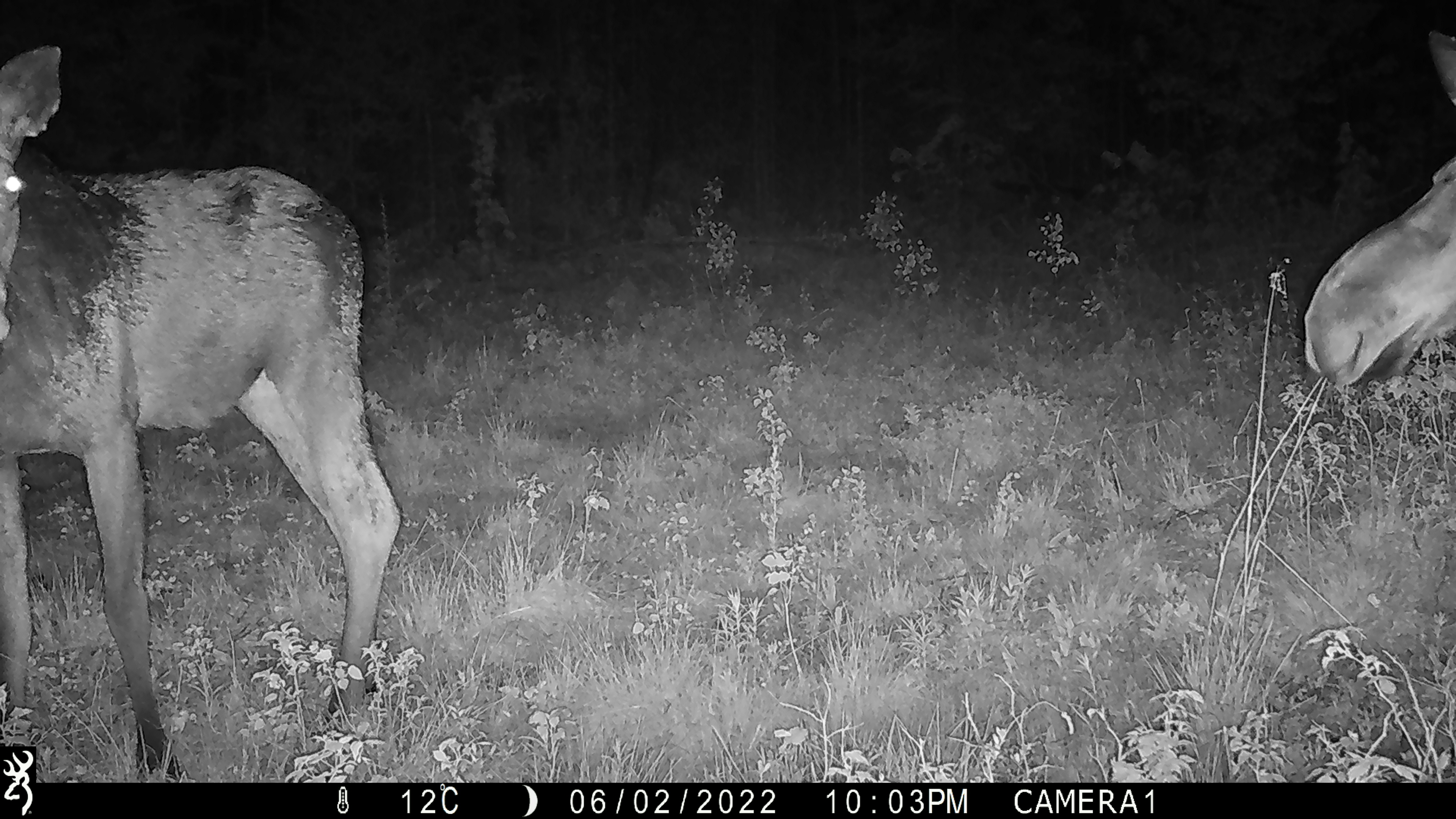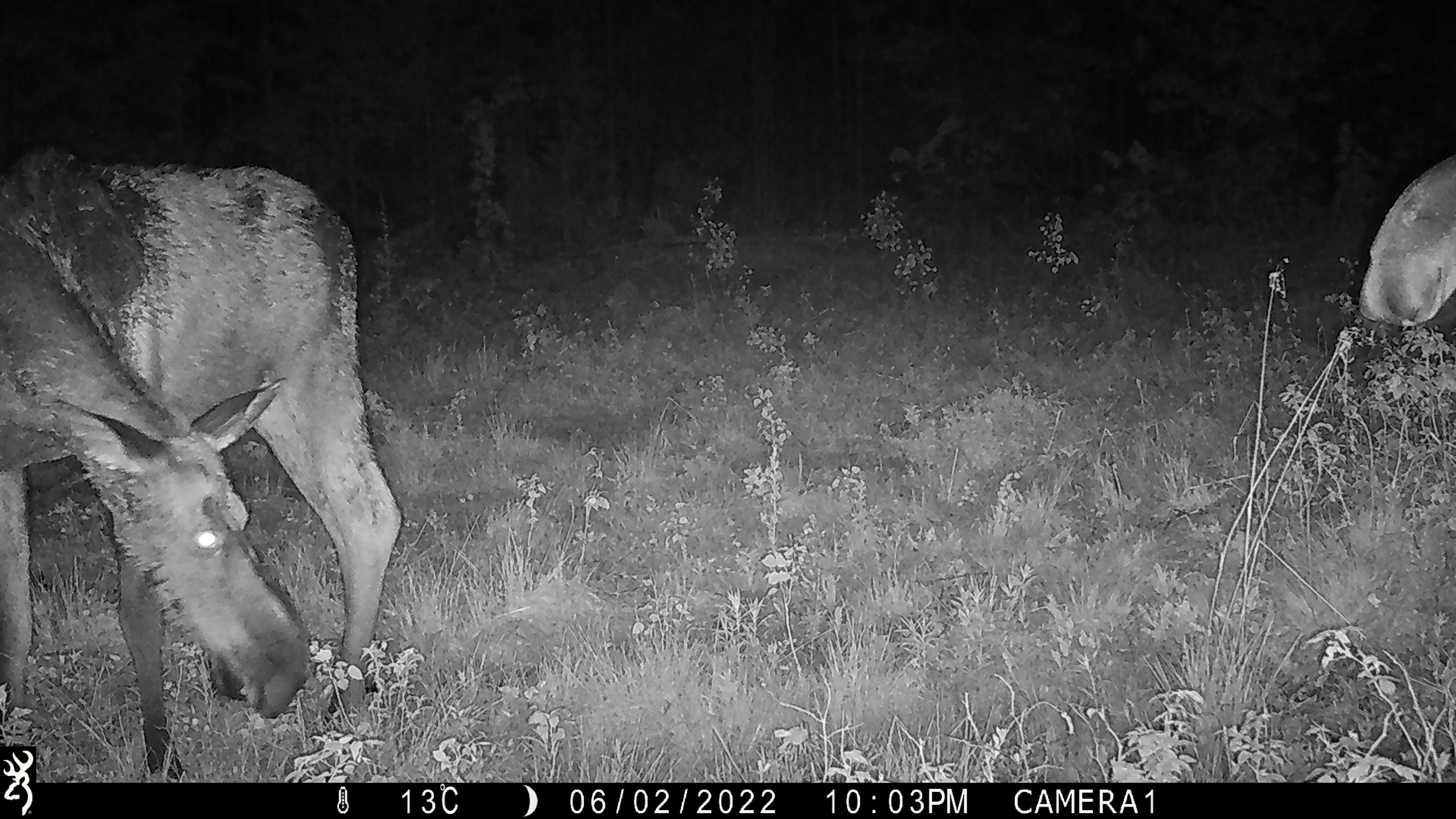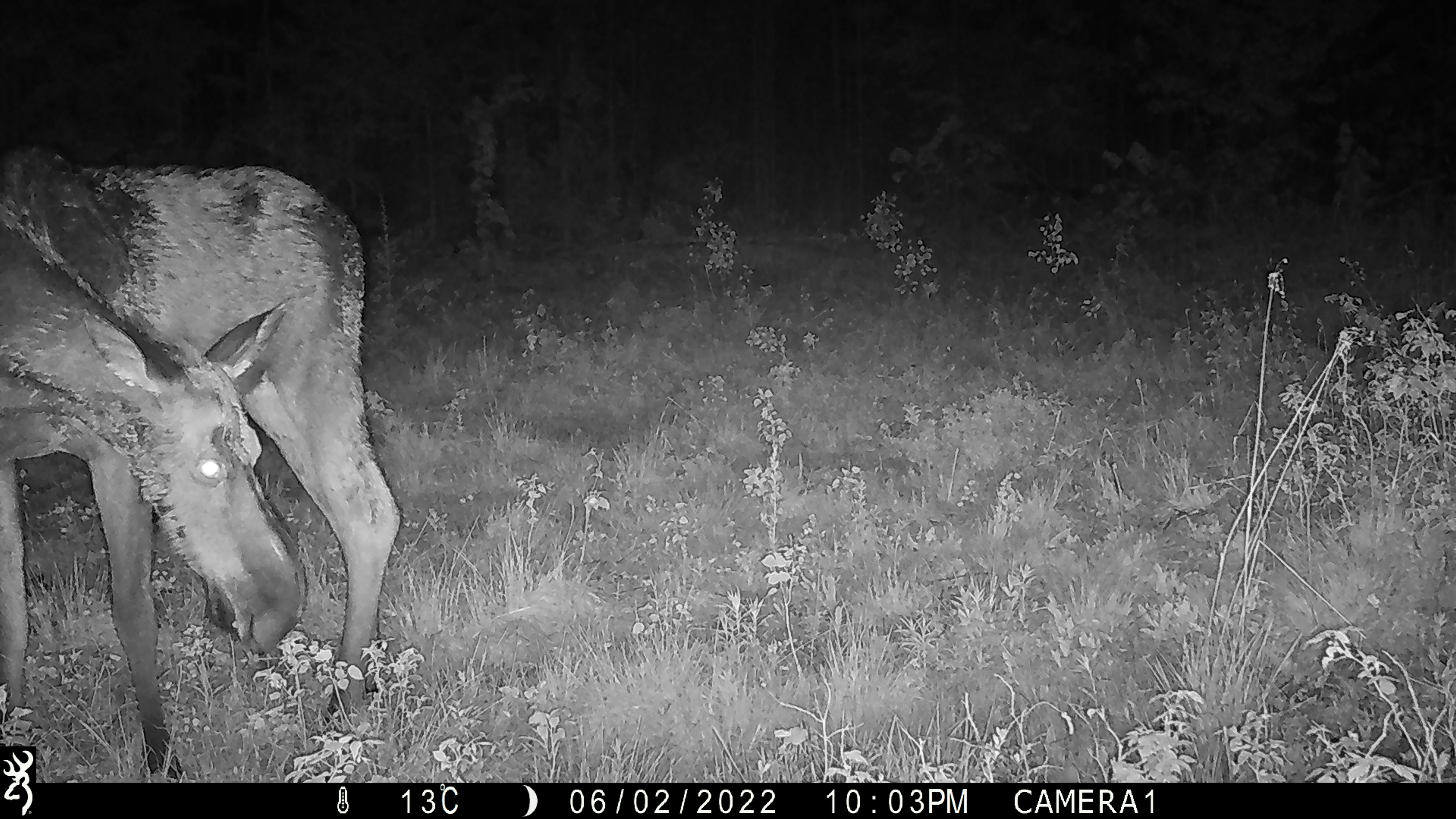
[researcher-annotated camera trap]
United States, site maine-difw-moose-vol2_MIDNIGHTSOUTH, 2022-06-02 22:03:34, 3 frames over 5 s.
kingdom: Animalia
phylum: Chordata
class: Mammalia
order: Artiodactyla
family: Cervidae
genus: Alces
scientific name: Alces alces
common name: moose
Moose (Alces alces).